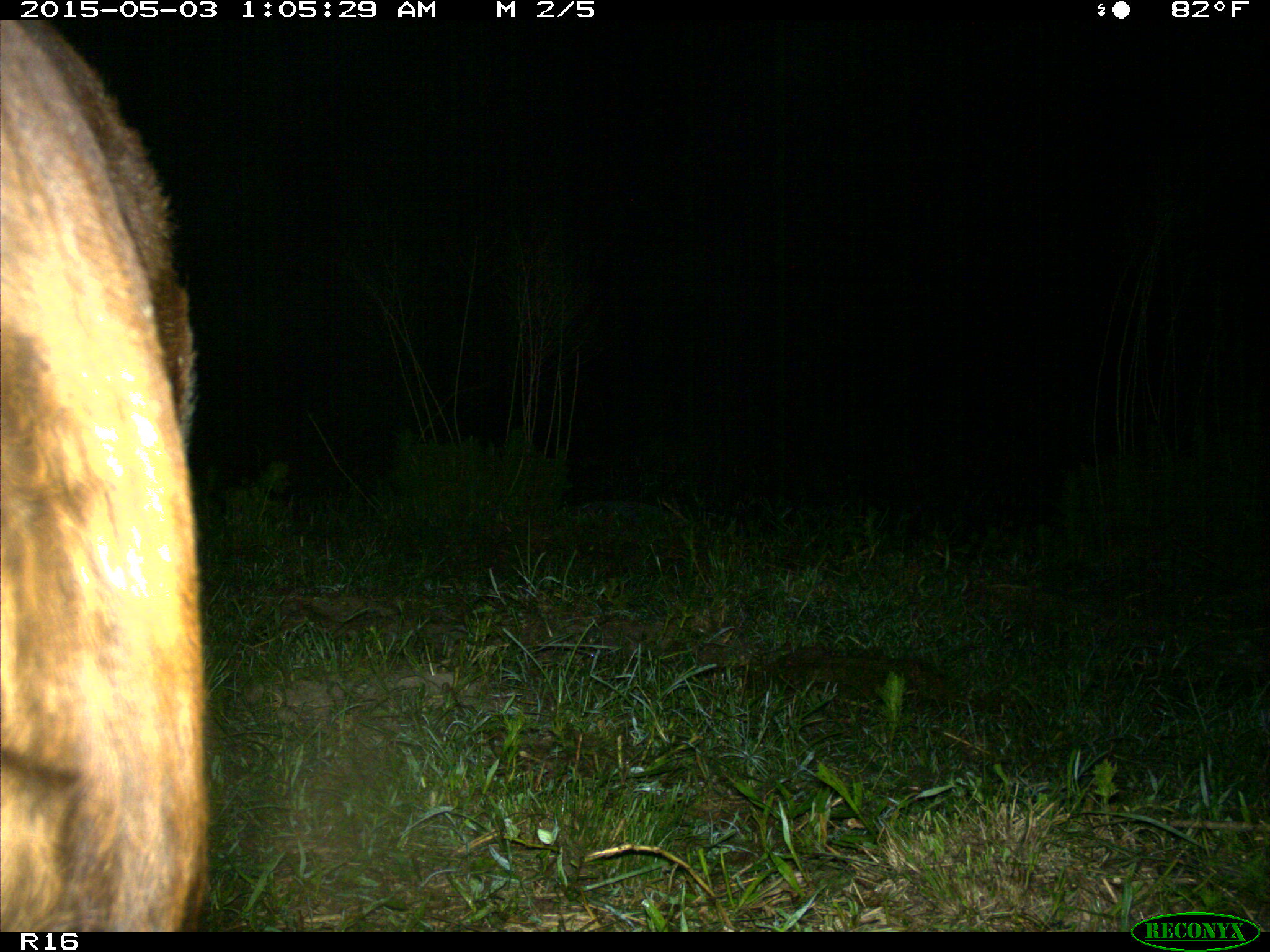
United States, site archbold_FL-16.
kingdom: Animalia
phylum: Chordata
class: Mammalia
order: Artiodactyla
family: Bovidae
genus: Bos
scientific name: Bos taurus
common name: domestic cow